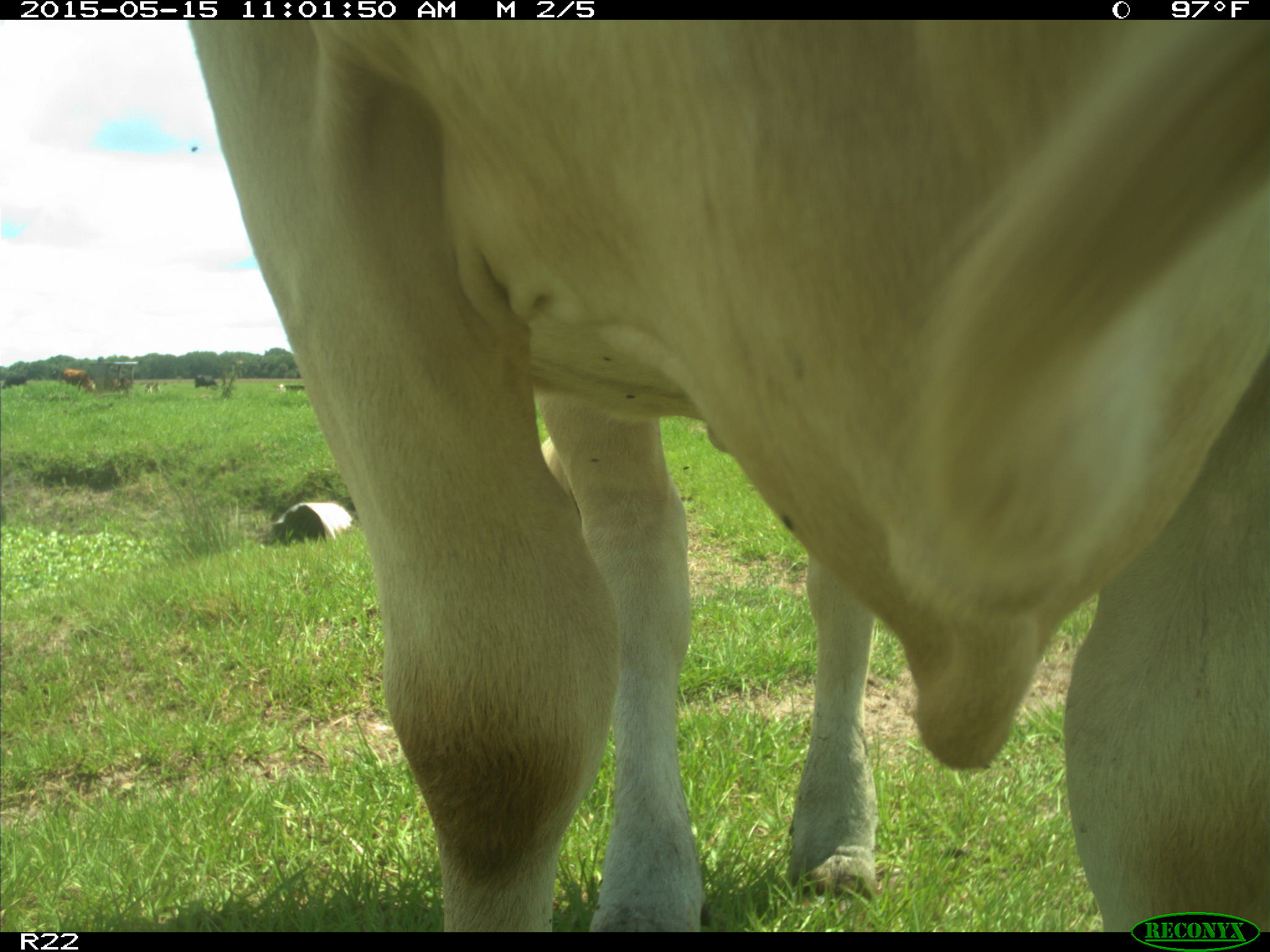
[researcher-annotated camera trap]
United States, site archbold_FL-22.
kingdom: Animalia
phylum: Chordata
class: Mammalia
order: Artiodactyla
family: Bovidae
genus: Bos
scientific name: Bos taurus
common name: domestic cow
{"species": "Bos taurus (domestic cow)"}